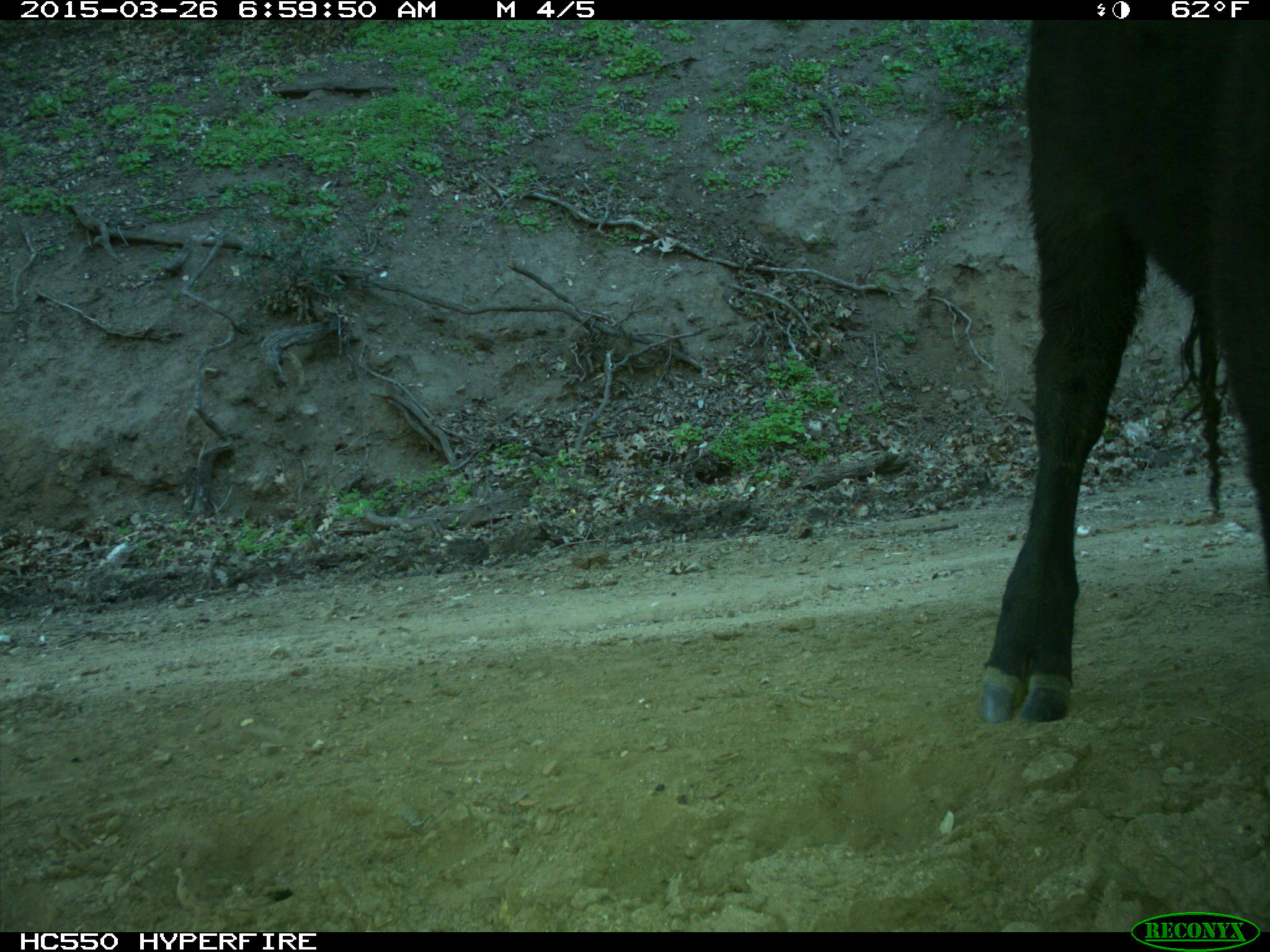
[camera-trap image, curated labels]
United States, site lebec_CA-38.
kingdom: Animalia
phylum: Chordata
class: Mammalia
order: Artiodactyla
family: Bovidae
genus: Bos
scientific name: Bos taurus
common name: domestic cow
Bos taurus (domestic cow).